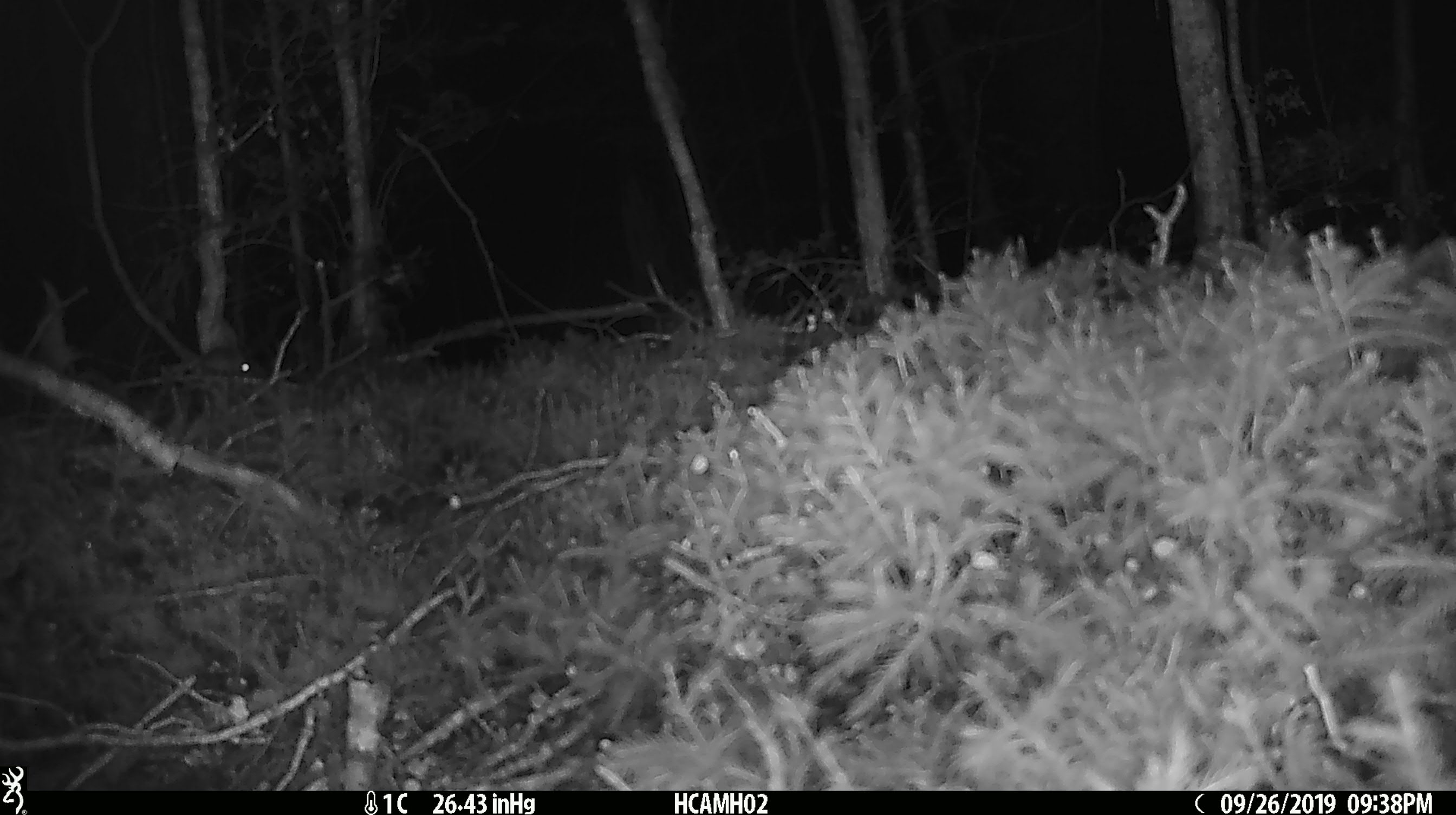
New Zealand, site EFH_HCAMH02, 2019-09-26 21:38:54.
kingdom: Animalia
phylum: Chordata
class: Mammalia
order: Rodentia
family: Muridae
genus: Mus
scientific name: Mus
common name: mouse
Mouse (Mus).